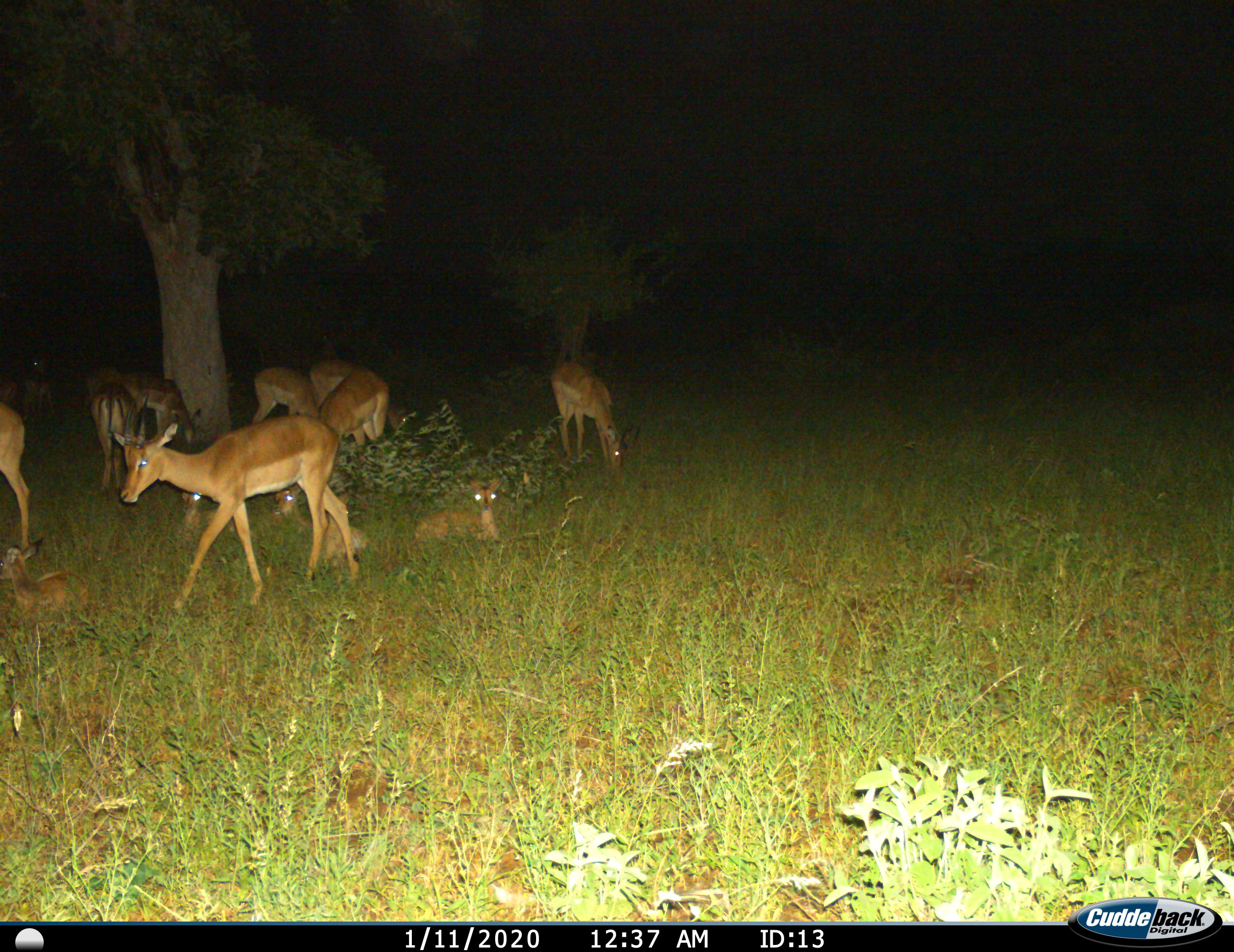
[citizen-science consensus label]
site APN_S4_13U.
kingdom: Animalia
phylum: Chordata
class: Mammalia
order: Artiodactyla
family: Bovidae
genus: Aepyceros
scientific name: Aepyceros melampus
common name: impala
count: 11-50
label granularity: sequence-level